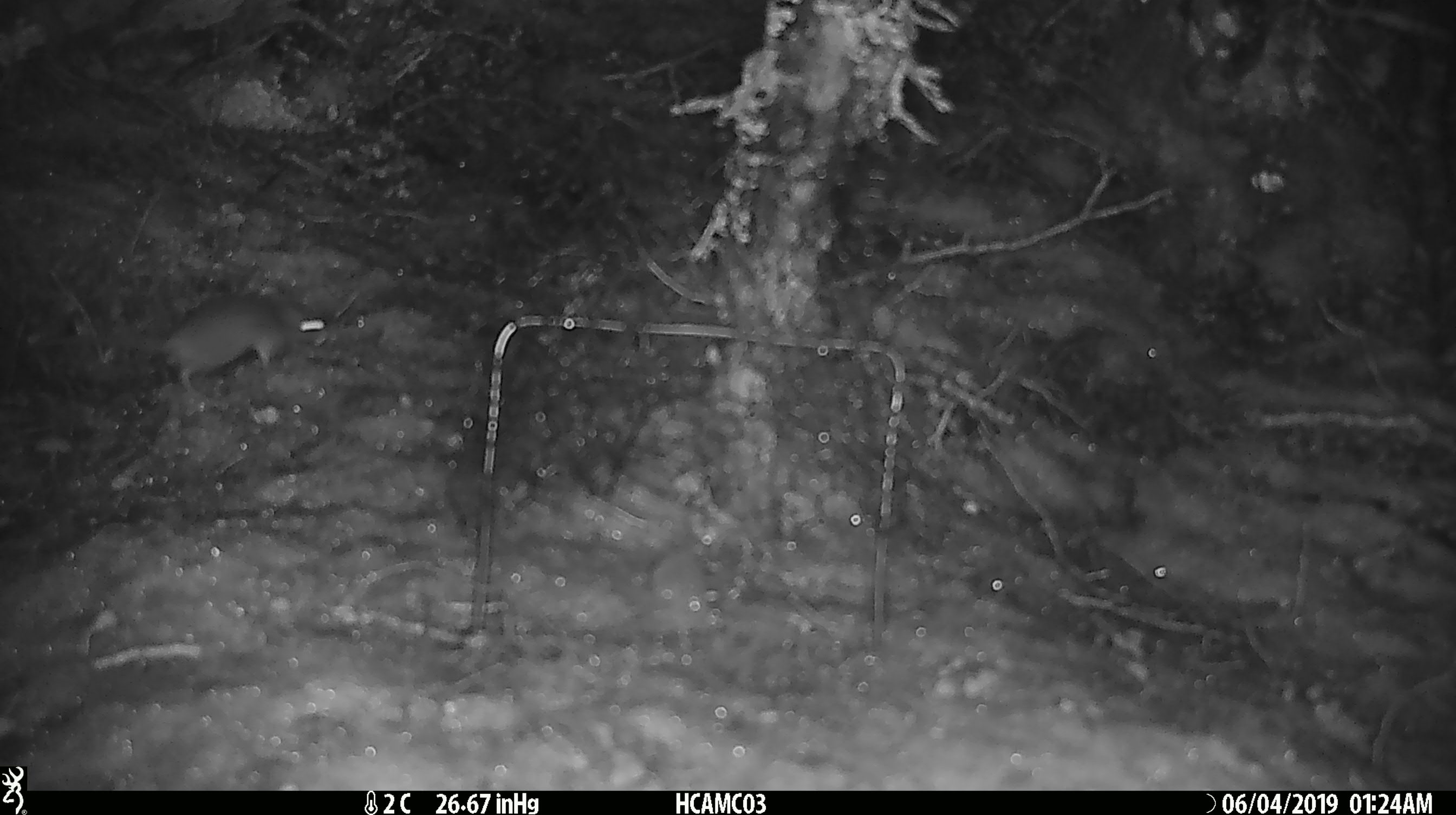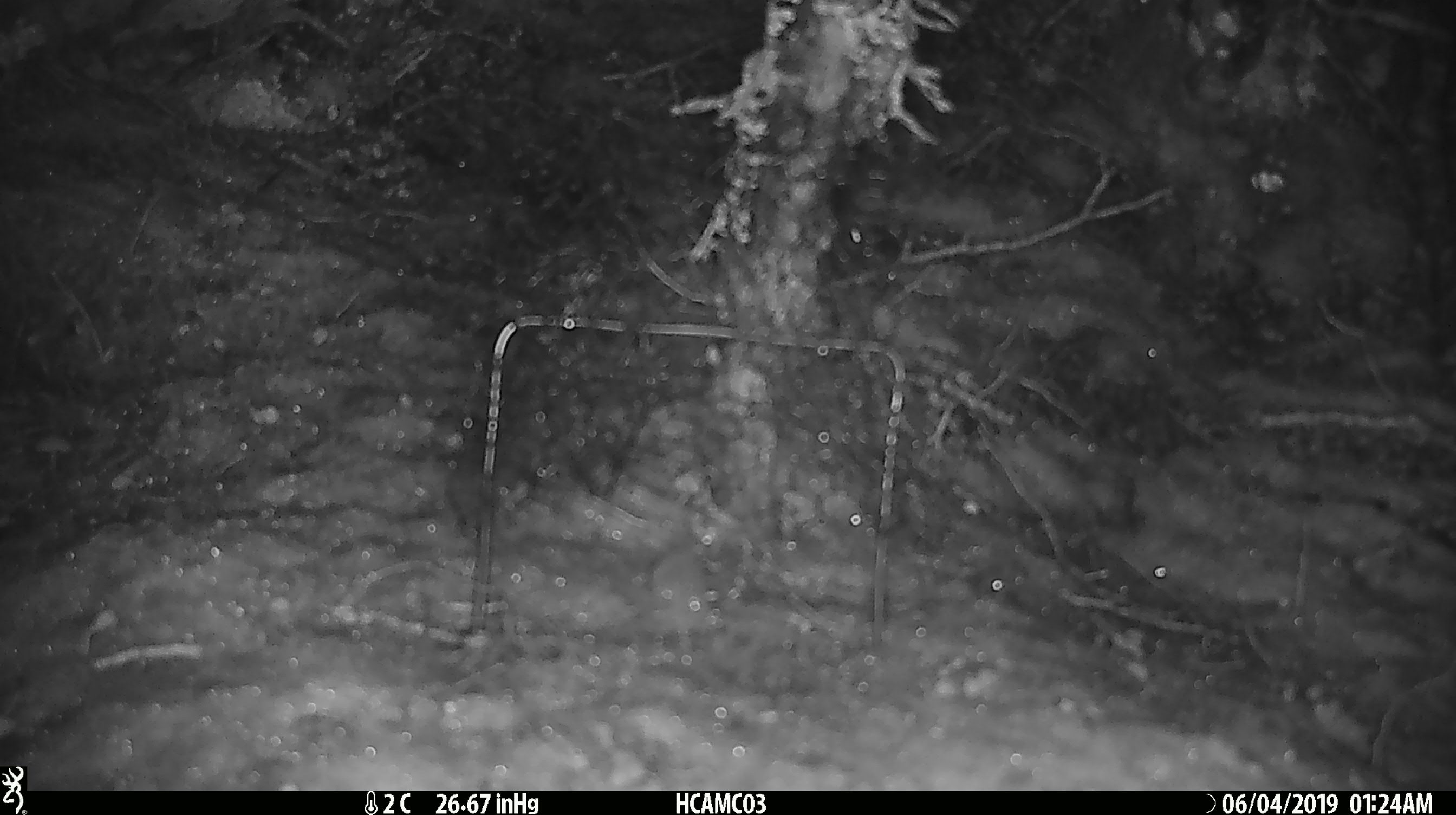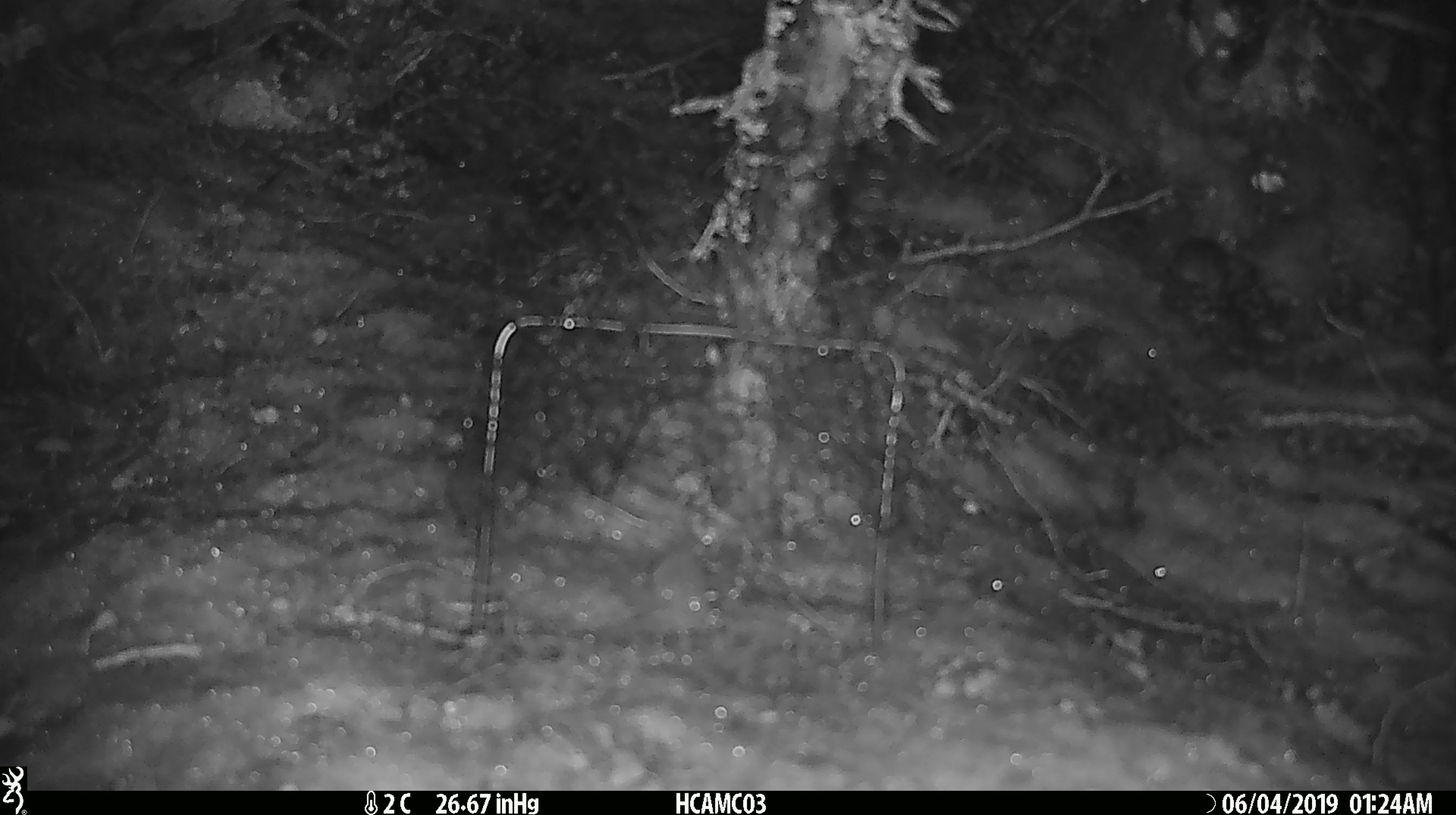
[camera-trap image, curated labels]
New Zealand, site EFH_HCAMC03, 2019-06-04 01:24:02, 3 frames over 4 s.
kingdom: Animalia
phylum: Chordata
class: Mammalia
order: Rodentia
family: Muridae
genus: Mus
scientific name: Mus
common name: mouse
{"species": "mouse (Mus)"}